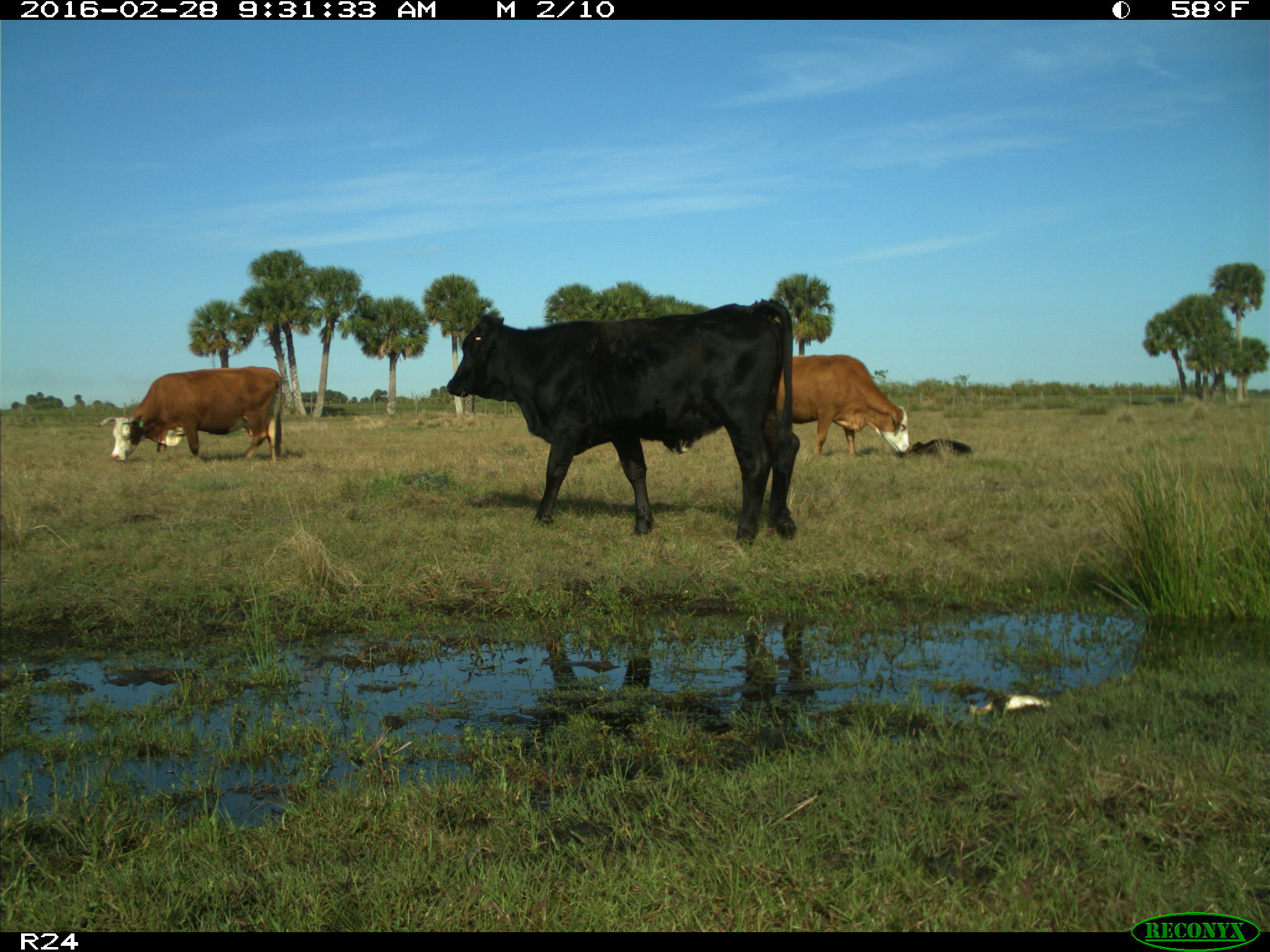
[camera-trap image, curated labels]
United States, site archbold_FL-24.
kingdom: Animalia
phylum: Chordata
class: Mammalia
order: Artiodactyla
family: Bovidae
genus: Bos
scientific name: Bos taurus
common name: domestic cow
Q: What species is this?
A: Bos taurus (domestic cow).